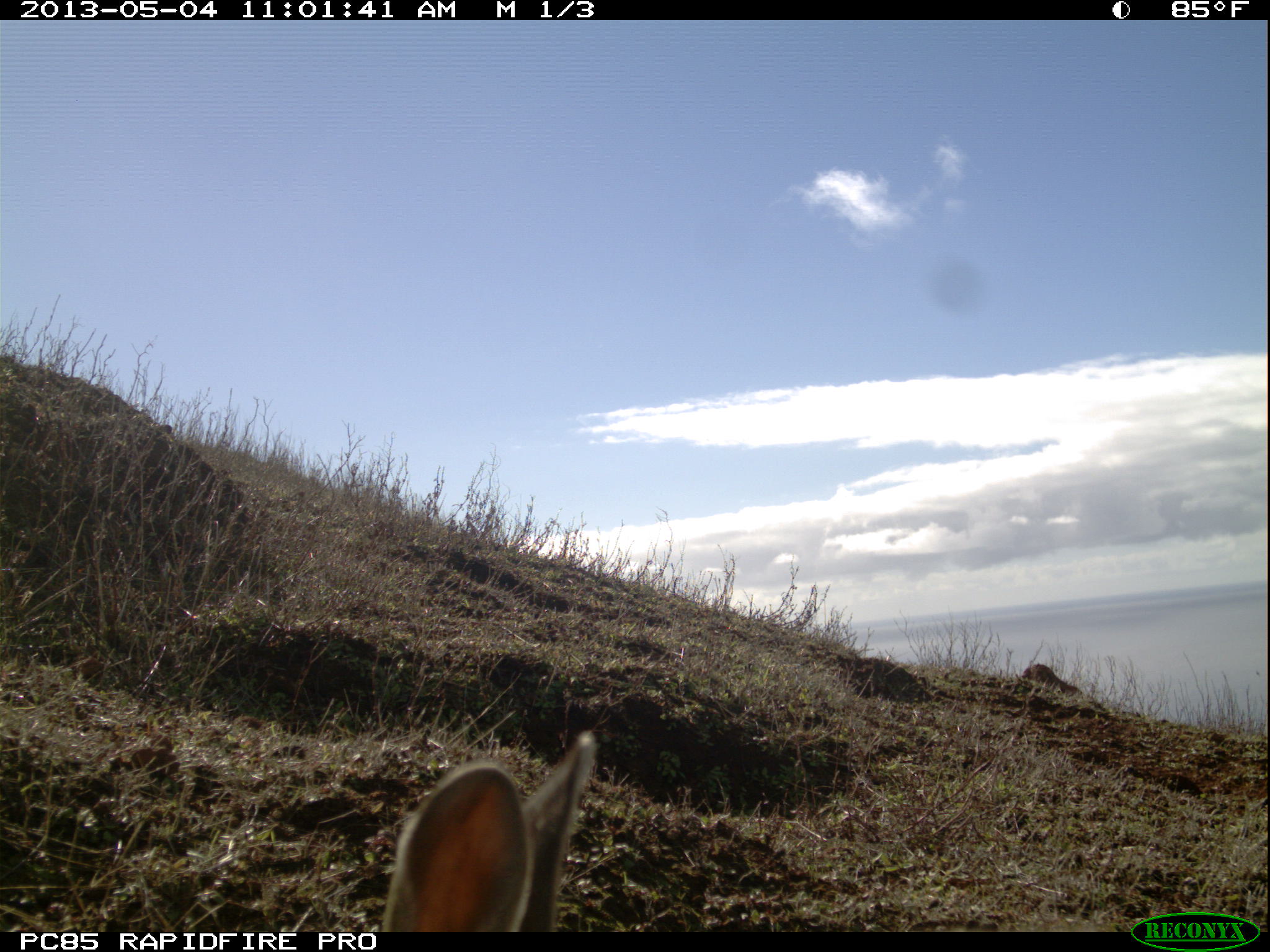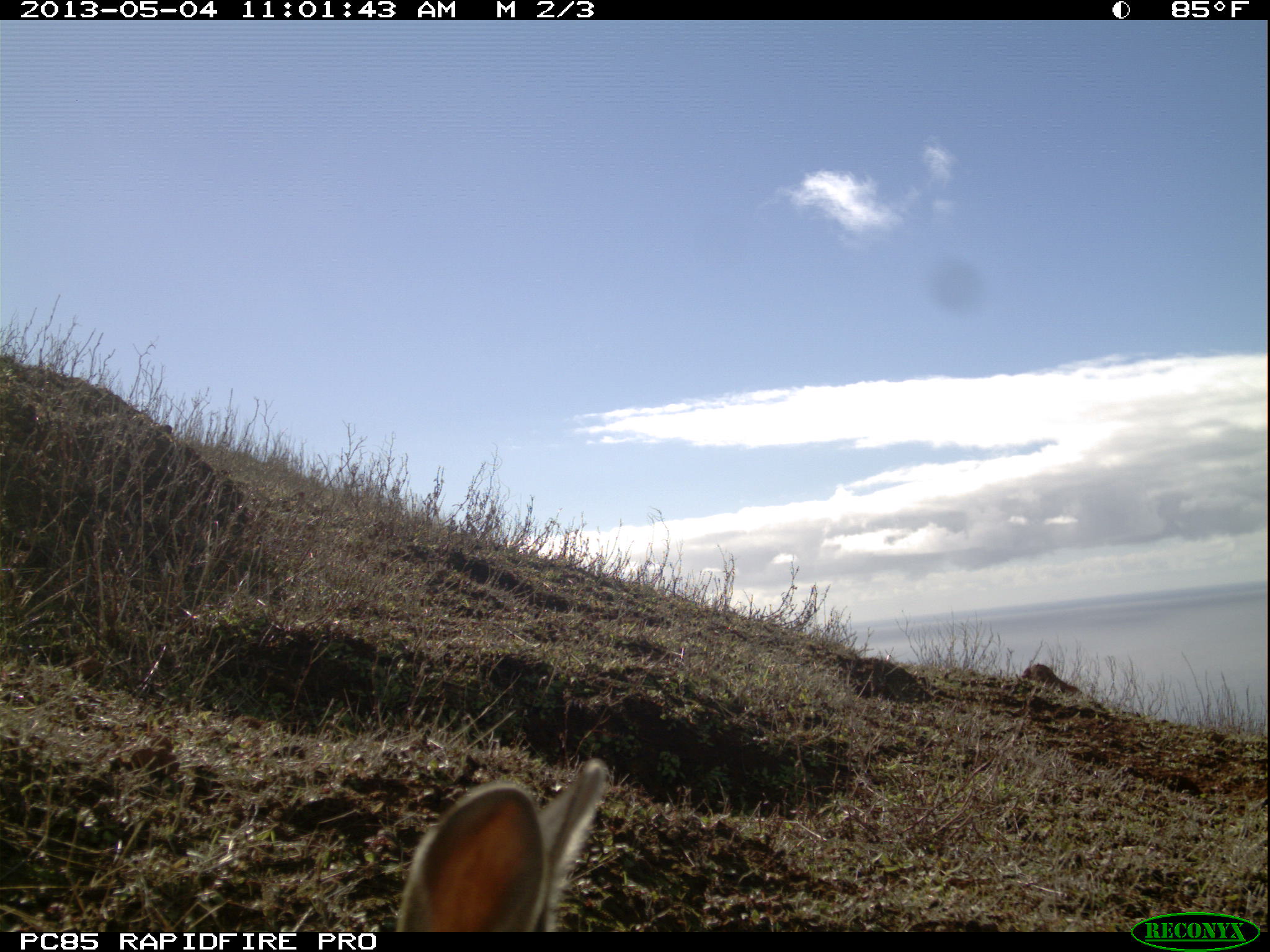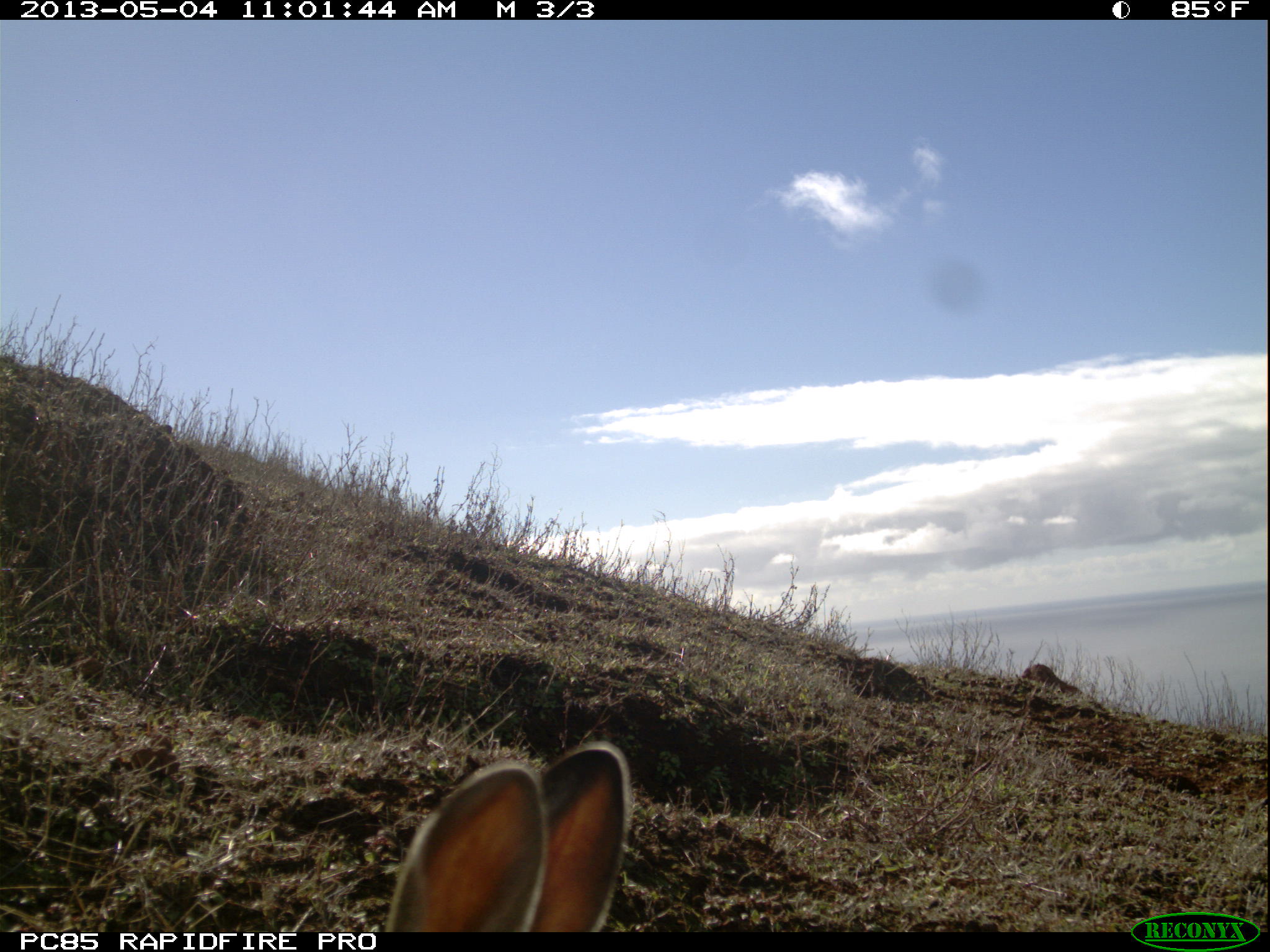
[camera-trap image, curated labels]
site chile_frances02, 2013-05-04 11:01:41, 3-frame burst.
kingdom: Animalia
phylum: Chordata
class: Mammalia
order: Lagomorpha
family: Leporidae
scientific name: Leporidae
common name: rabbits and hares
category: rabbit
Rabbit (rabbits and hares) (Leporidae).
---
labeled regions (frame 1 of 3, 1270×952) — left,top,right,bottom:
rabbit: 379,729,597,932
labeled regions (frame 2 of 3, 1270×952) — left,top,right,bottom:
rabbit: 394,754,608,932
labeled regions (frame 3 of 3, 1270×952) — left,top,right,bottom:
rabbit: 380,734,630,932